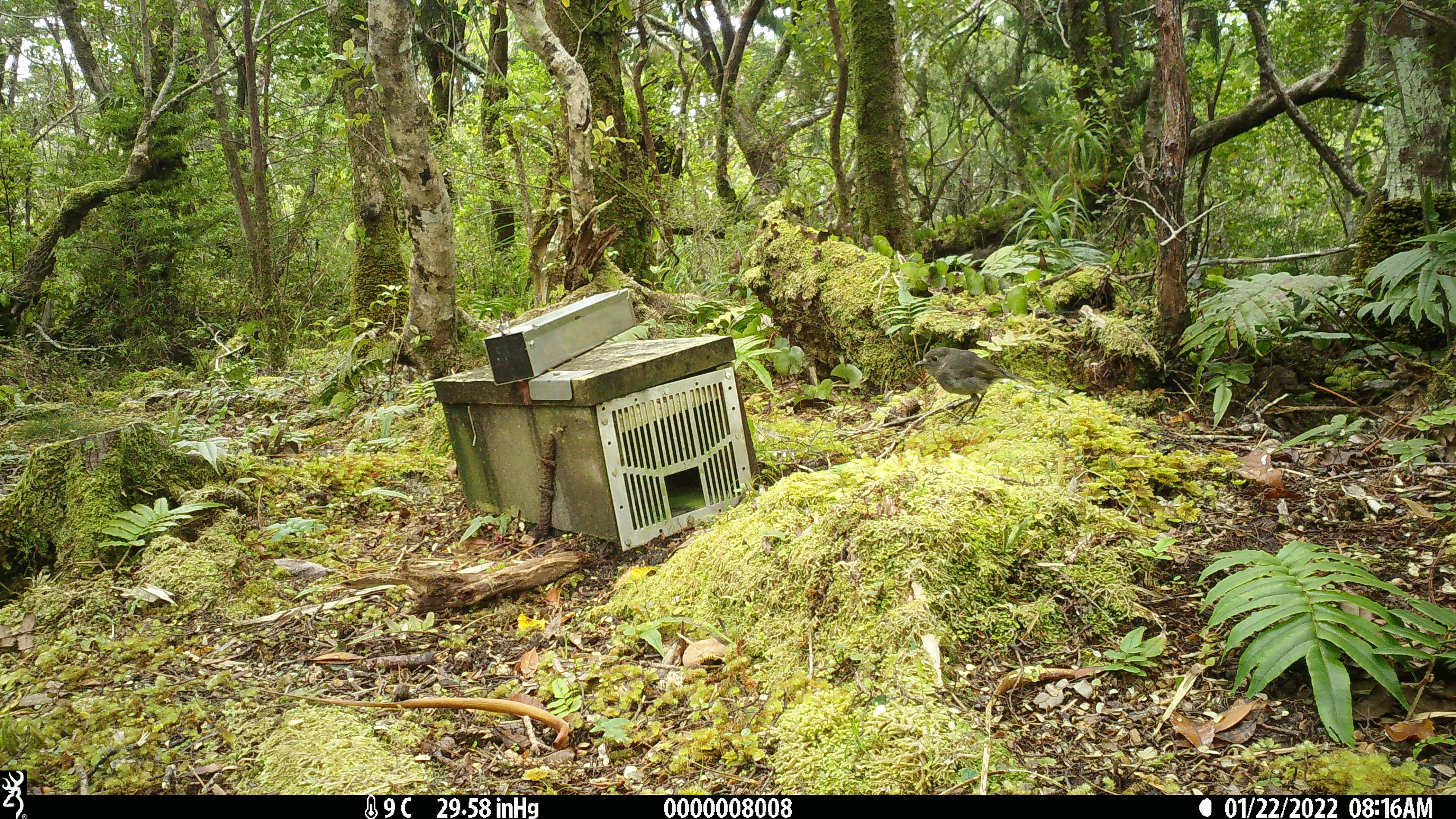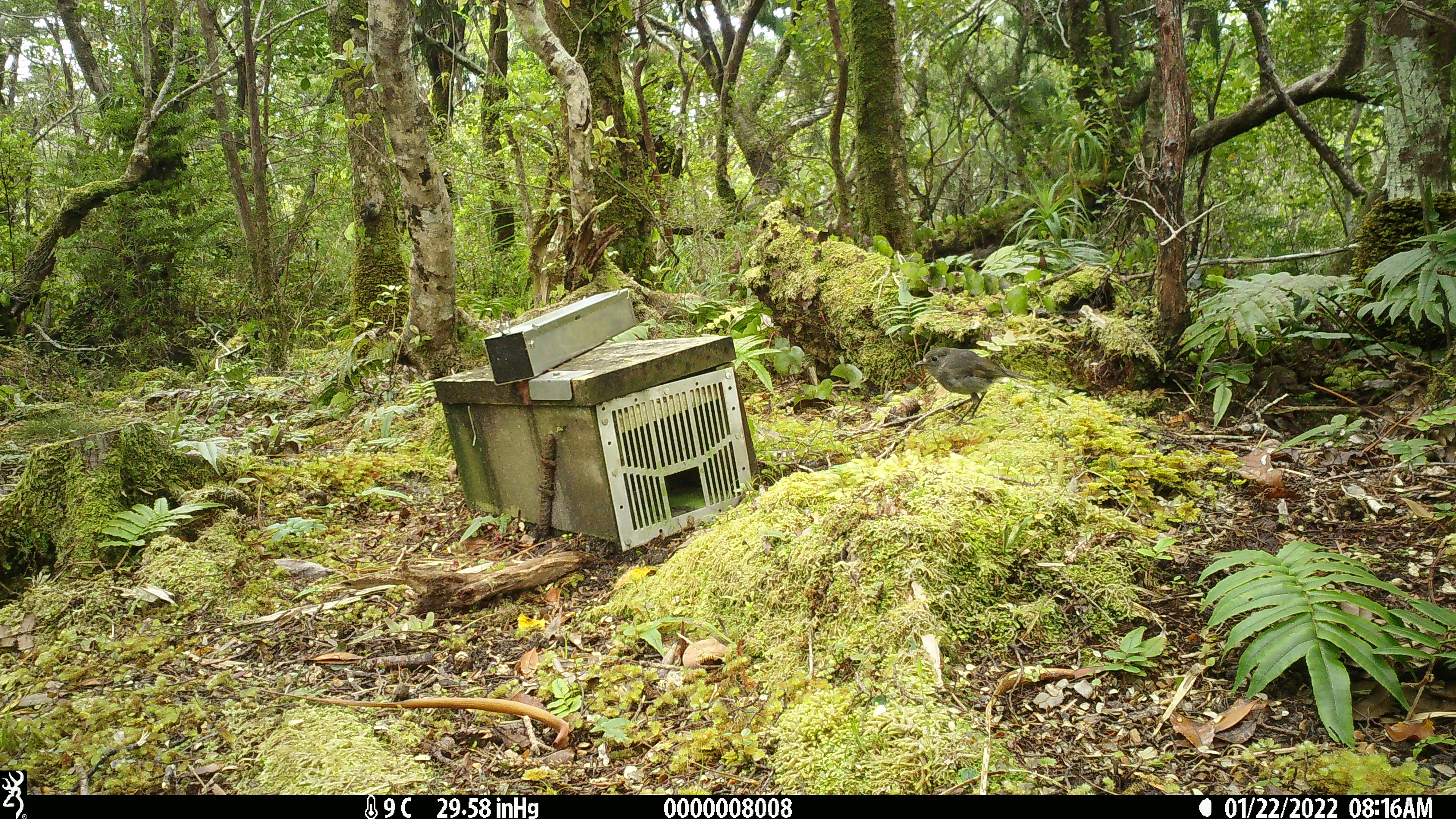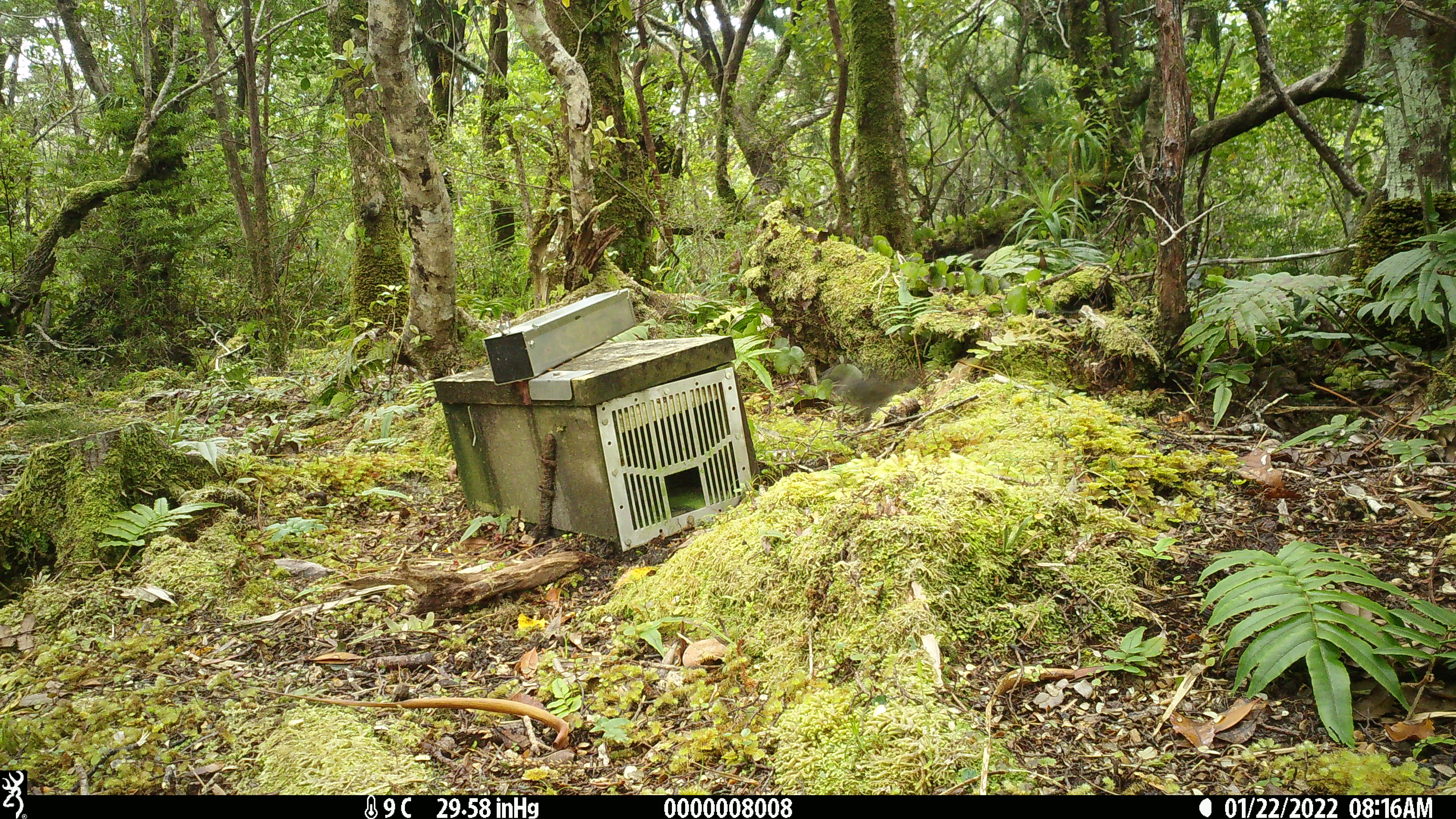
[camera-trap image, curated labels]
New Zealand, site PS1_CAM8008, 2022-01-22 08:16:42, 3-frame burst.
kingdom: Animalia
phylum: Chordata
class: Aves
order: Passeriformes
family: Petroicidae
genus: Petroica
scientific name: Petroica australis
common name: new zealand robin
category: robin